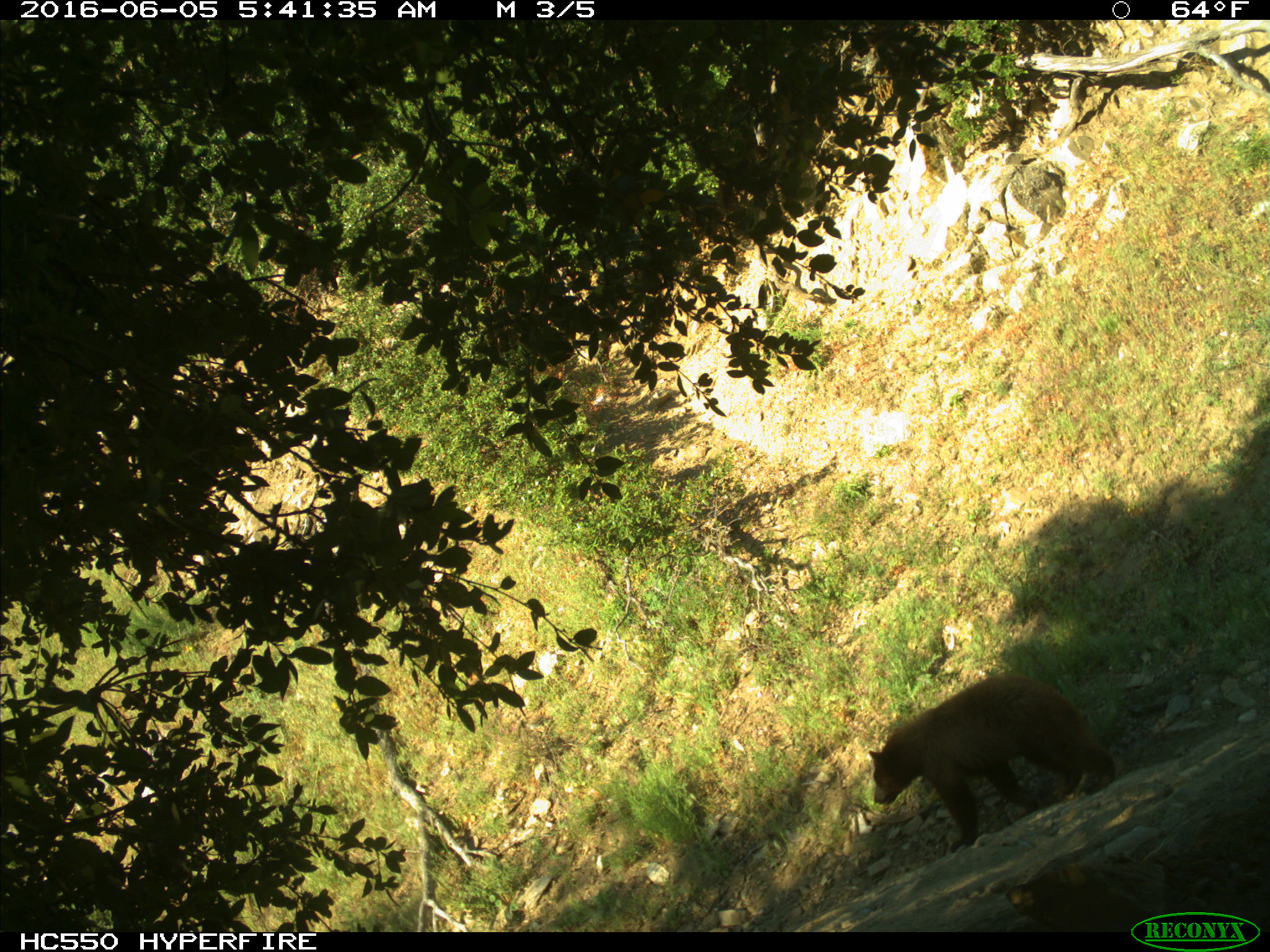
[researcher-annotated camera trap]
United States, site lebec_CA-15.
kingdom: Animalia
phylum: Chordata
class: Mammalia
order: Carnivora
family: Ursidae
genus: Ursus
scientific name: Ursus americanus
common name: american black bear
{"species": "Ursus americanus (american black bear)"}